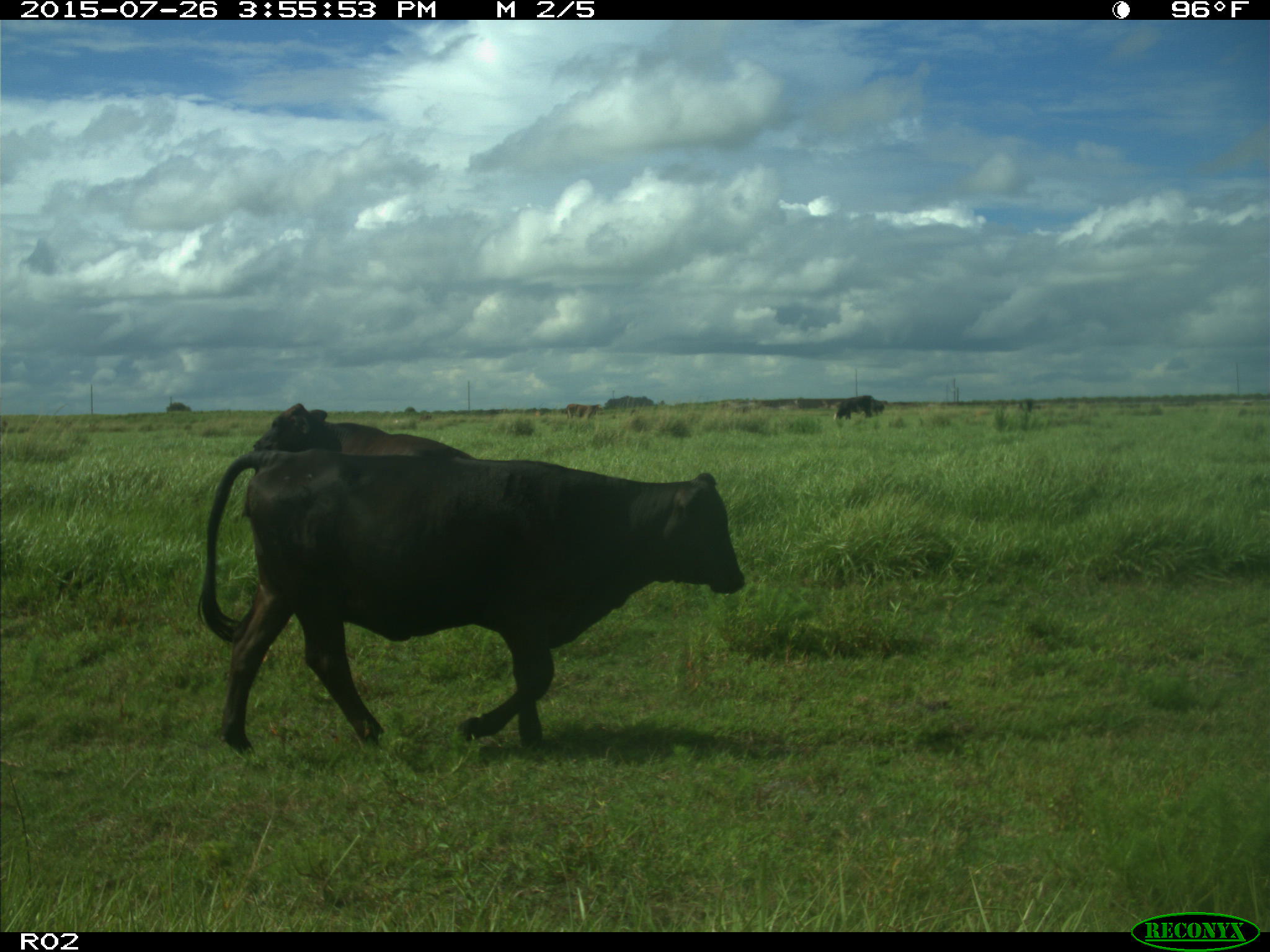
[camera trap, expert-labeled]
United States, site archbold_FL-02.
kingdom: Animalia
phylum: Chordata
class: Mammalia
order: Artiodactyla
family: Bovidae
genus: Bos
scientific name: Bos taurus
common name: domestic cow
Bos taurus (domestic cow).